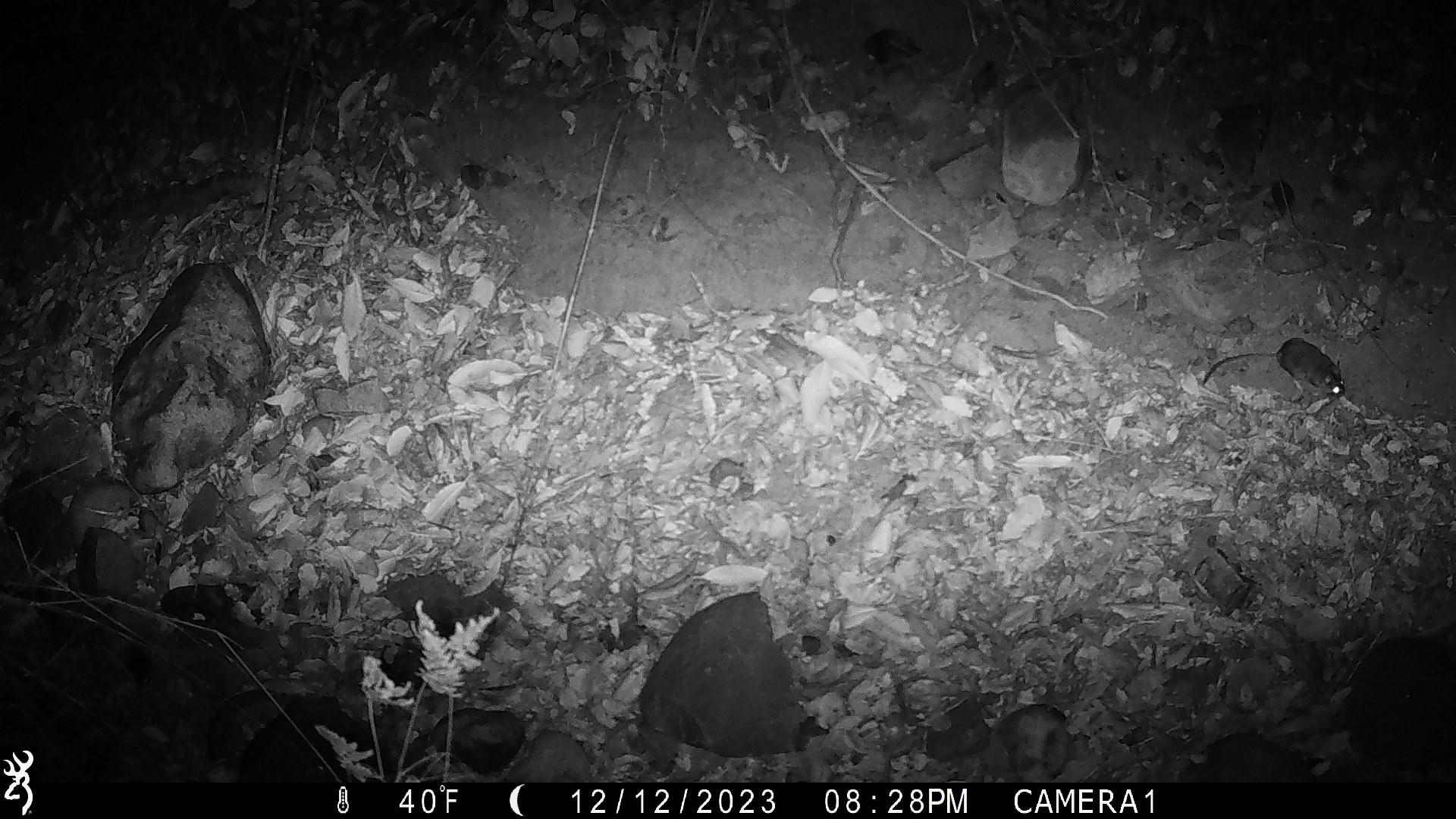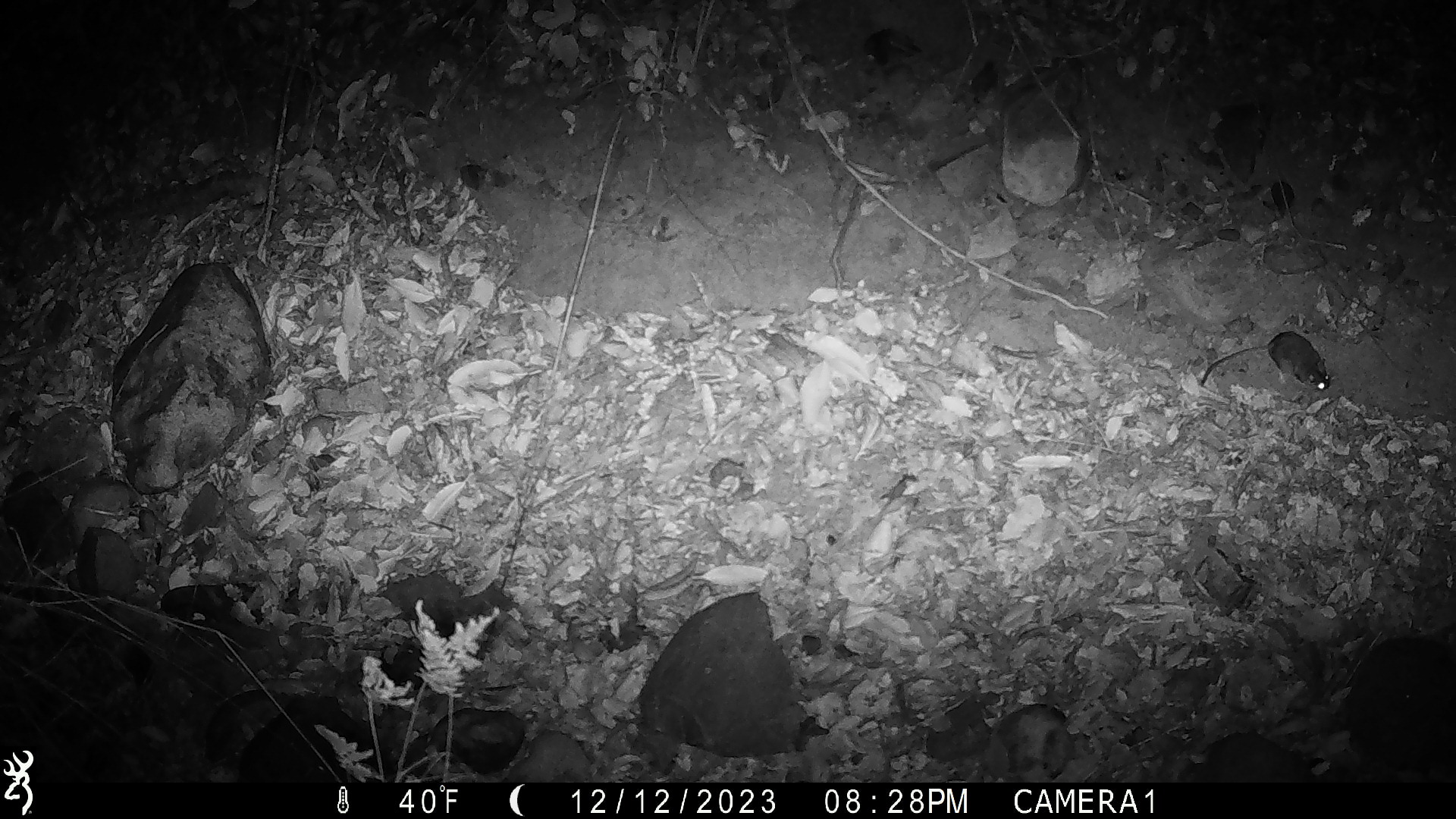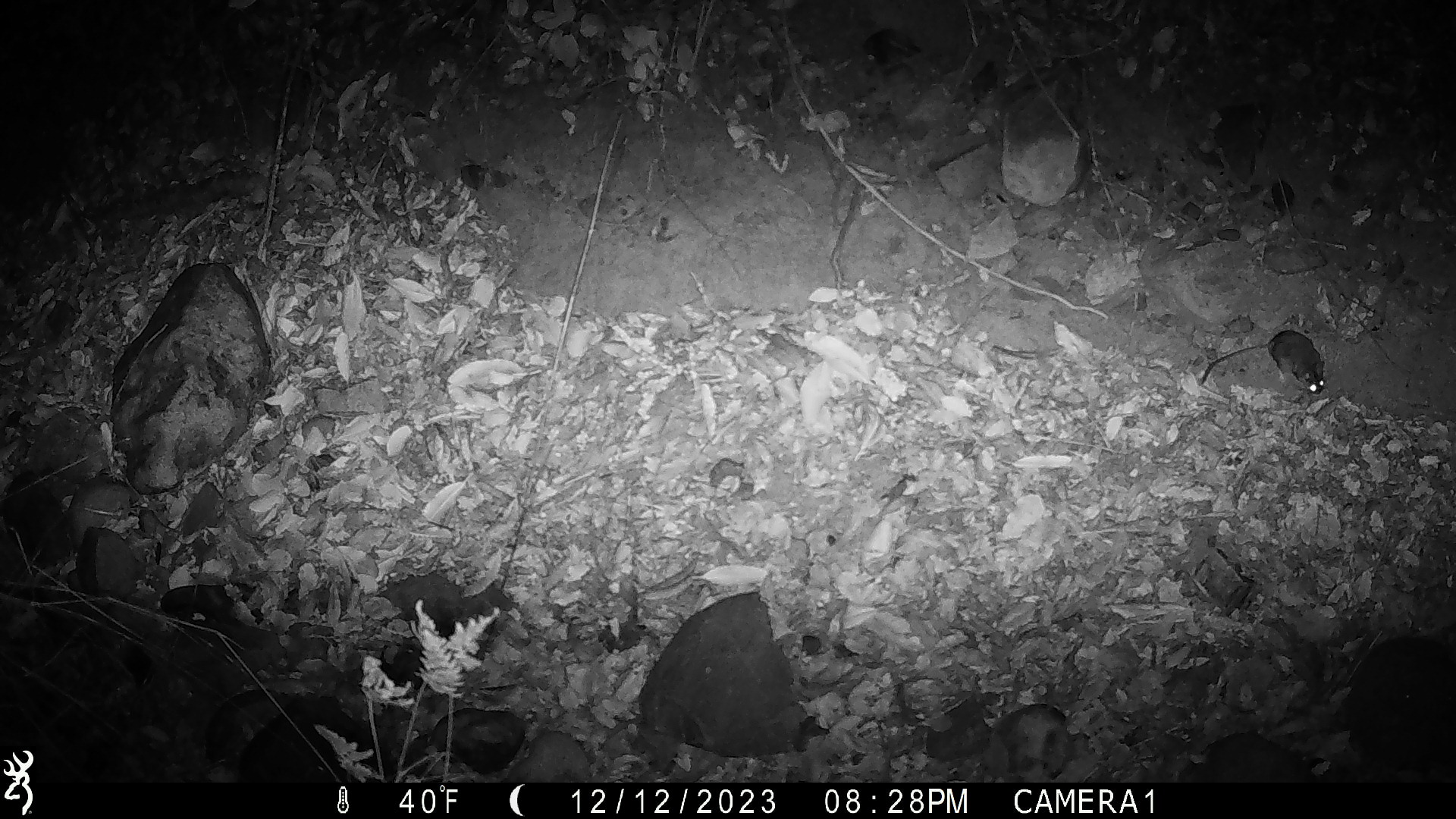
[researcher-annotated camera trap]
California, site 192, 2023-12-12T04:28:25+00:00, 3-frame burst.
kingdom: Animalia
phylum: Chordata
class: Mammalia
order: Rodentia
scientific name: Rodentia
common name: mouse or rat